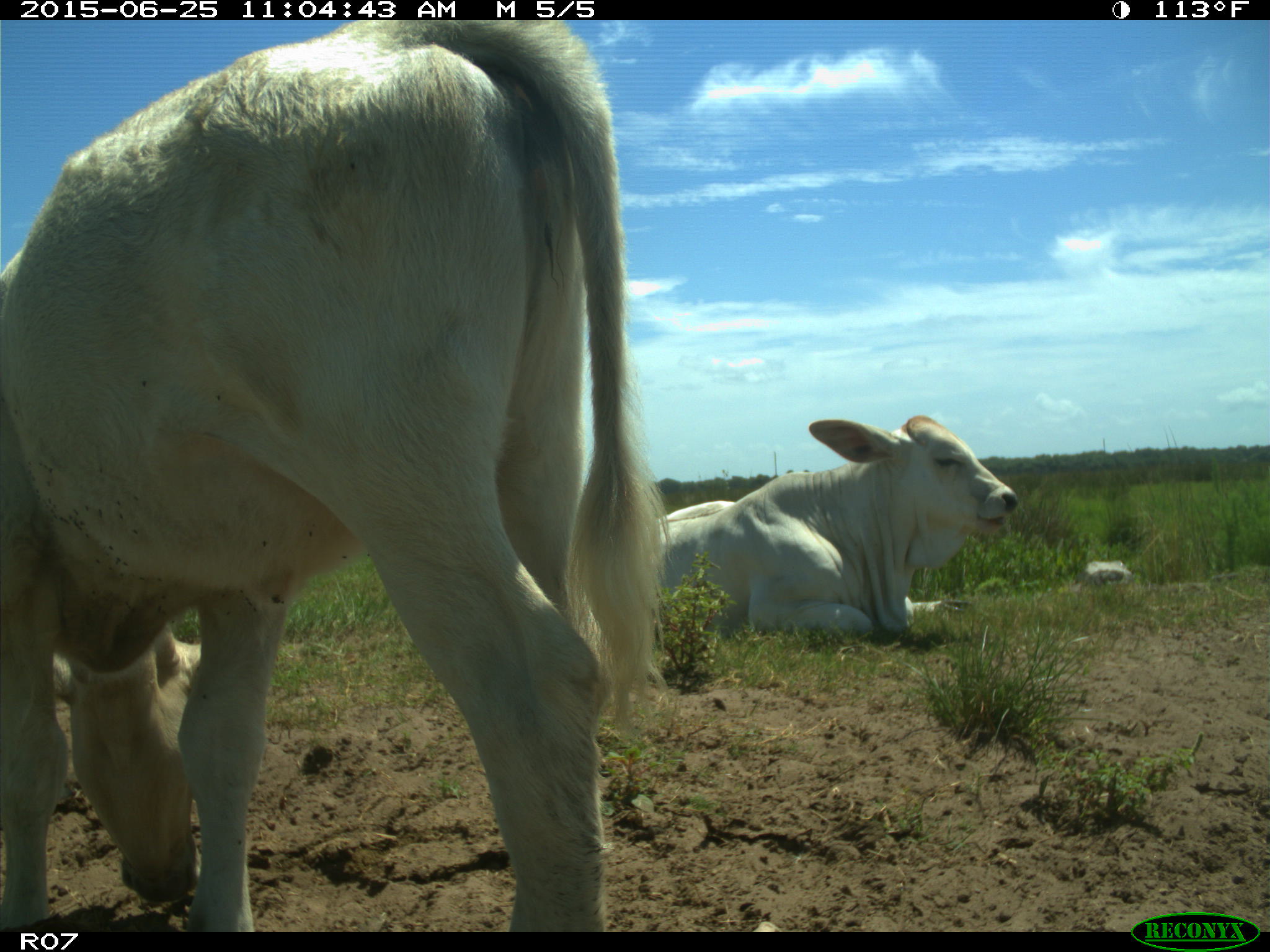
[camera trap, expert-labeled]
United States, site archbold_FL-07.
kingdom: Animalia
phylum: Chordata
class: Mammalia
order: Artiodactyla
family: Bovidae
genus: Bos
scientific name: Bos taurus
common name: domestic cow